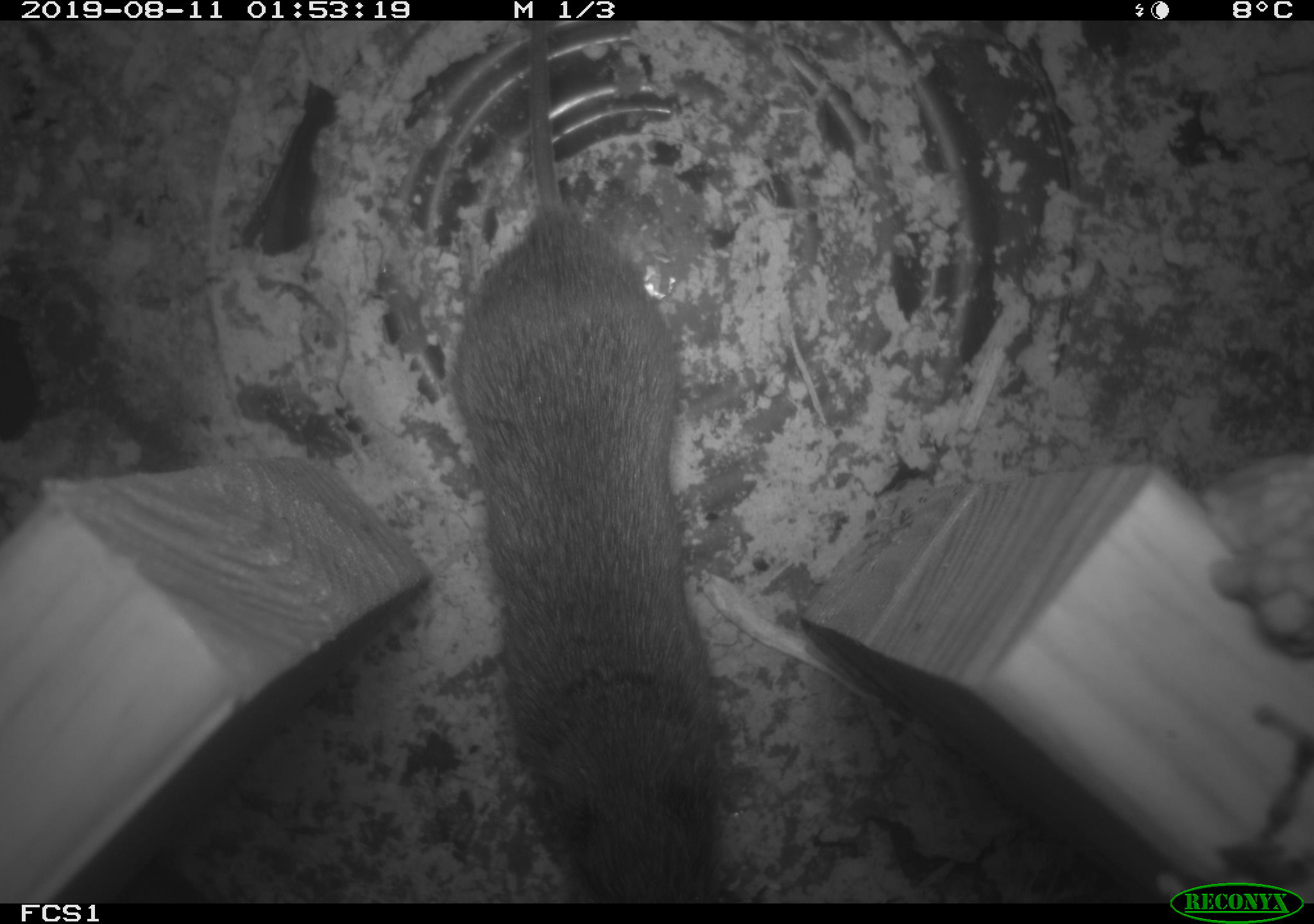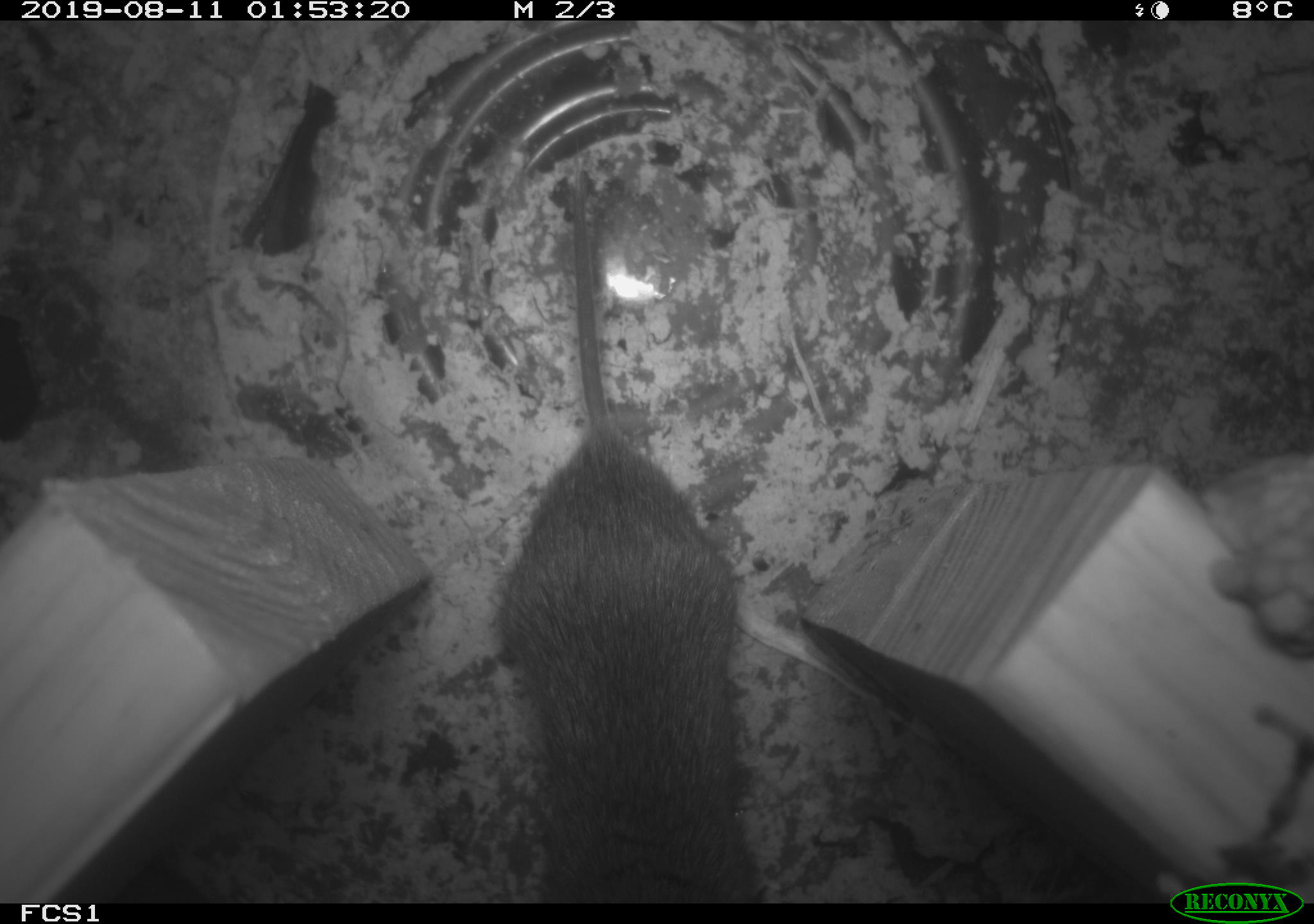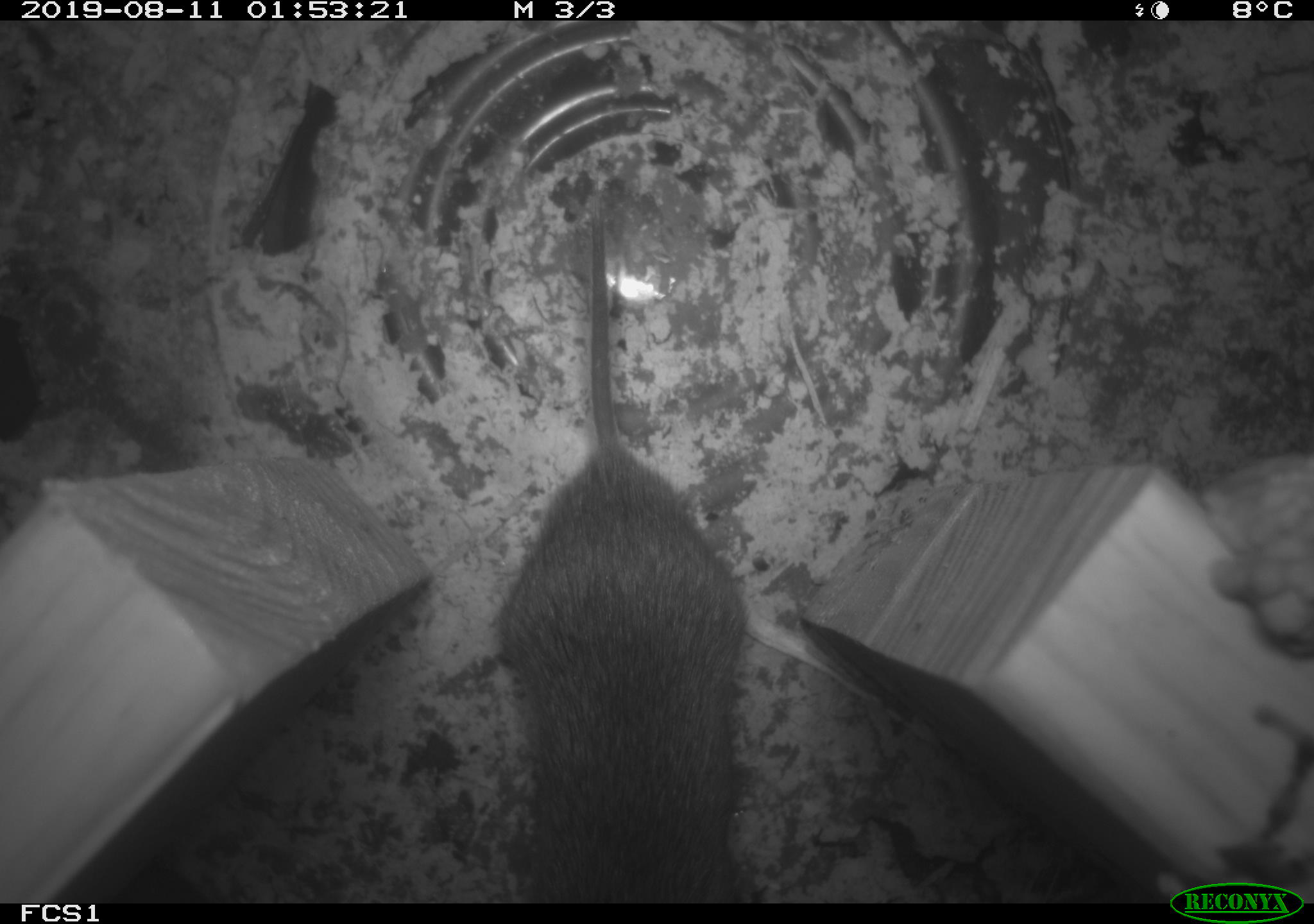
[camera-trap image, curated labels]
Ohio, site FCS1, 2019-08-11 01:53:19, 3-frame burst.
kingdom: Animalia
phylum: Chordata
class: Mammalia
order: Rodentia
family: Cricetidae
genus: Microtus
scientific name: Microtus pennsylvanicus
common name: meadow vole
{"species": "meadow vole (Microtus pennsylvanicus)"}